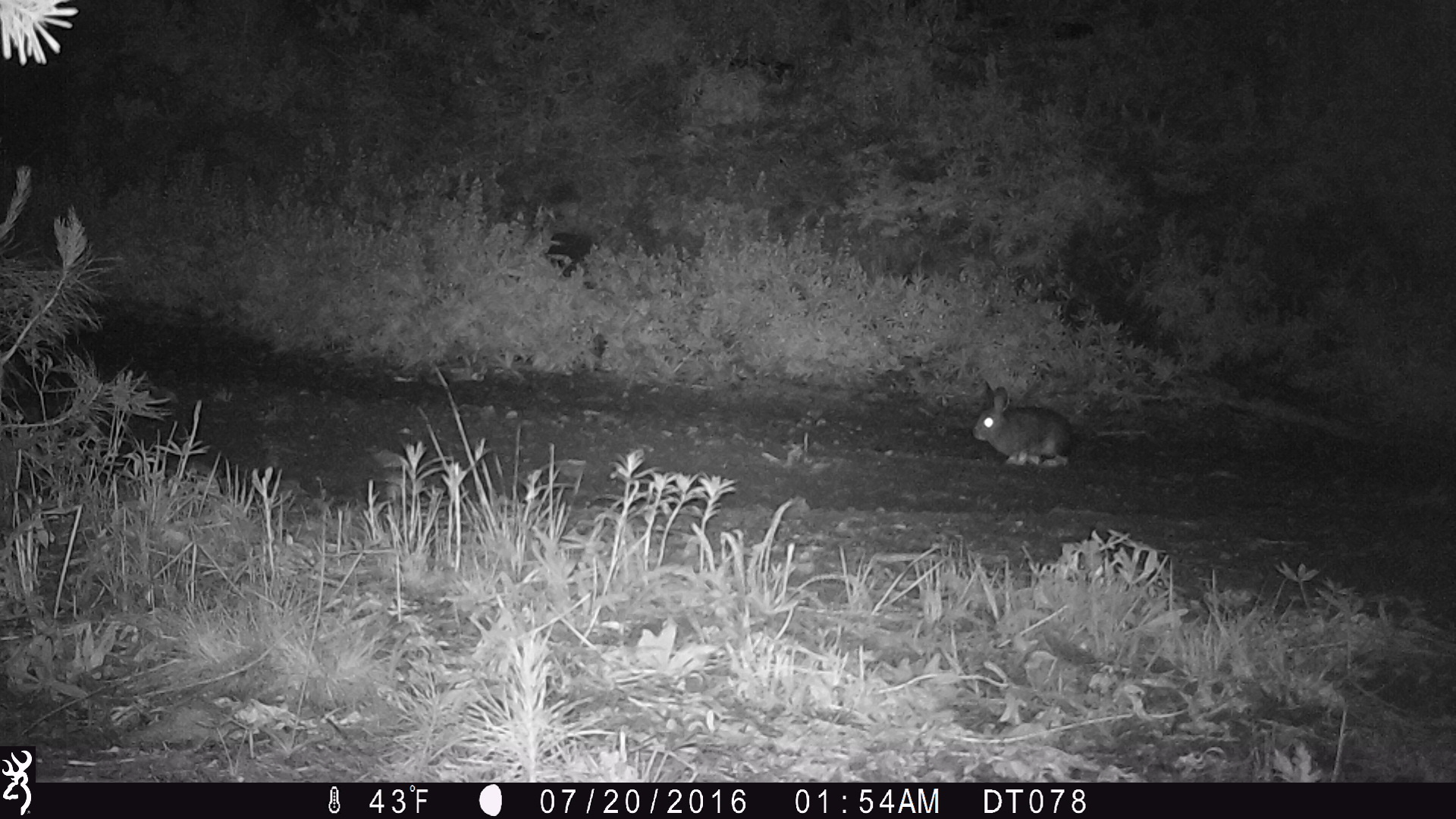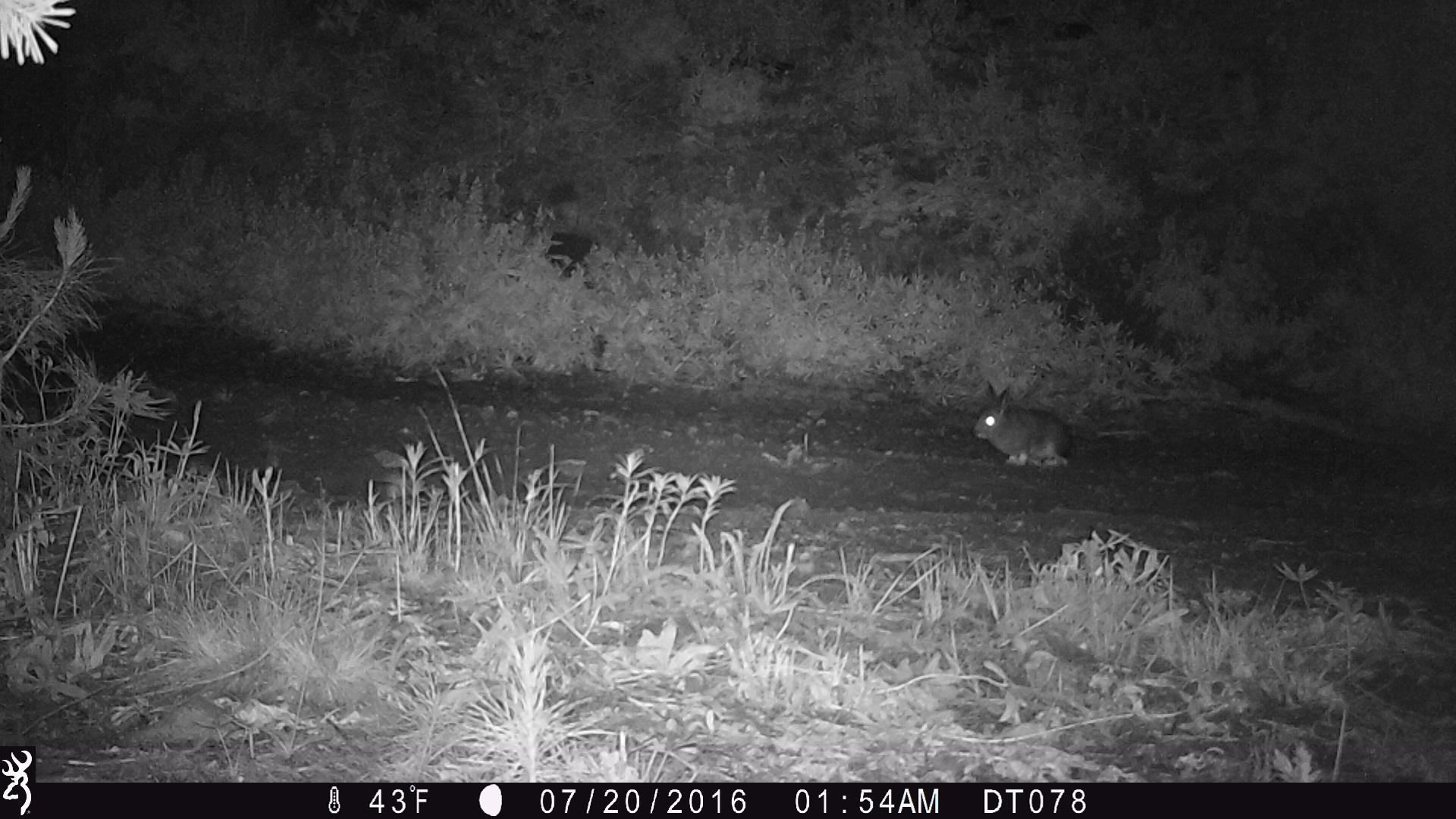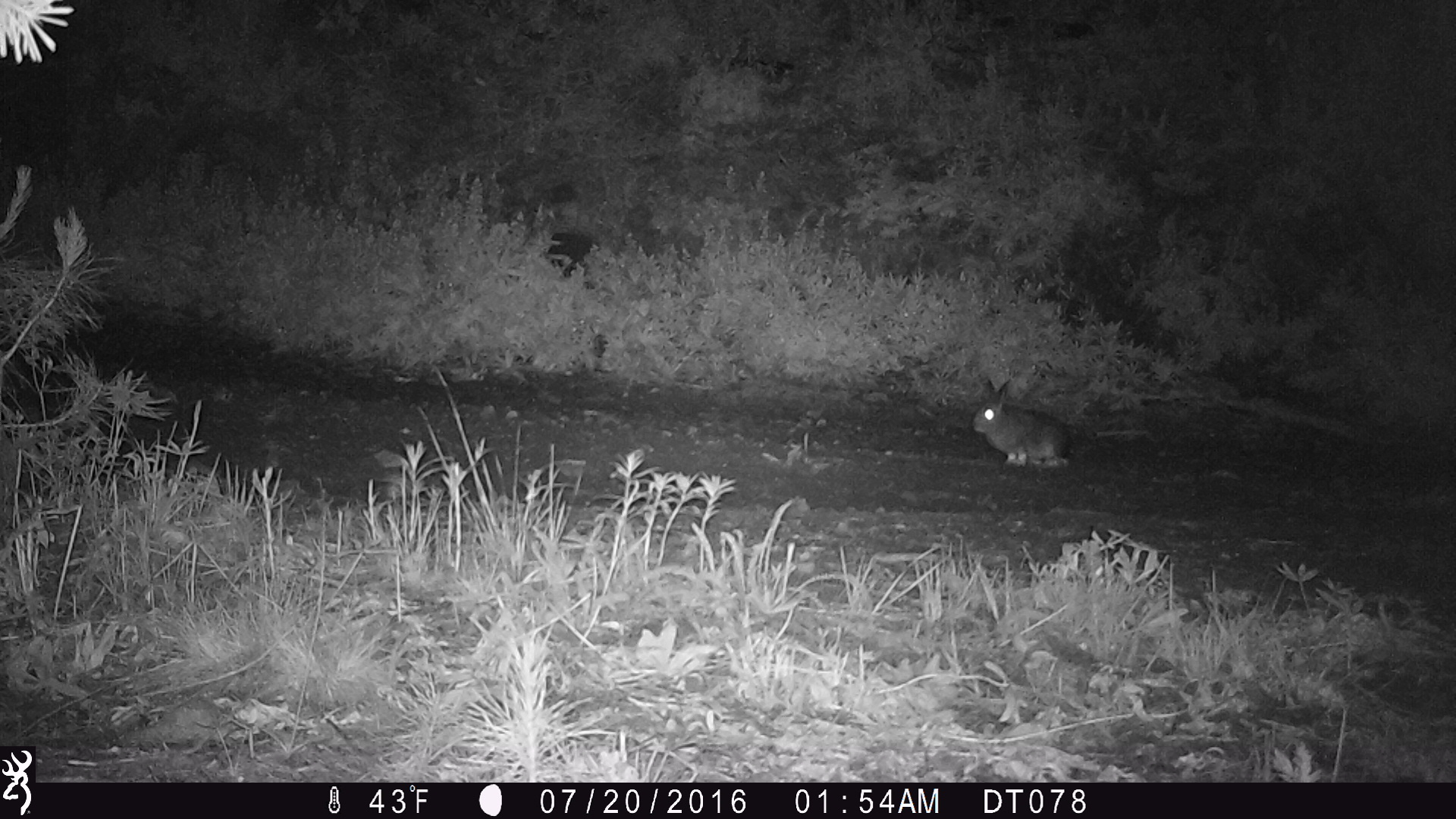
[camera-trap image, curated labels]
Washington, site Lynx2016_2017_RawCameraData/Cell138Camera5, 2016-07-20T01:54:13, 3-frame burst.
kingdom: Animalia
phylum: Chordata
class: Mammalia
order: Lagomorpha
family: Leporidae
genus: Lepus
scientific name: Lepus americanus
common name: snowshoe hare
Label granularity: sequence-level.